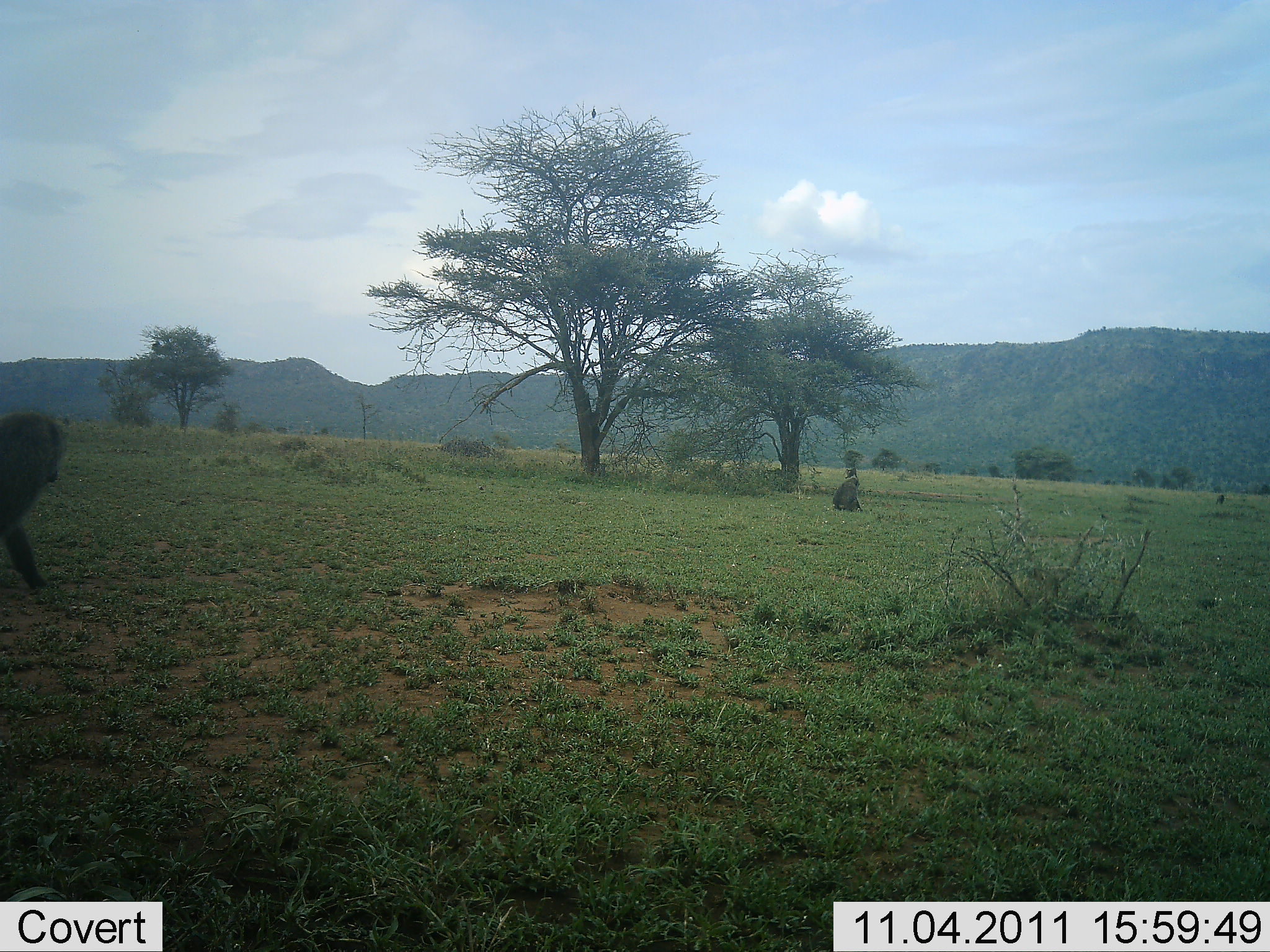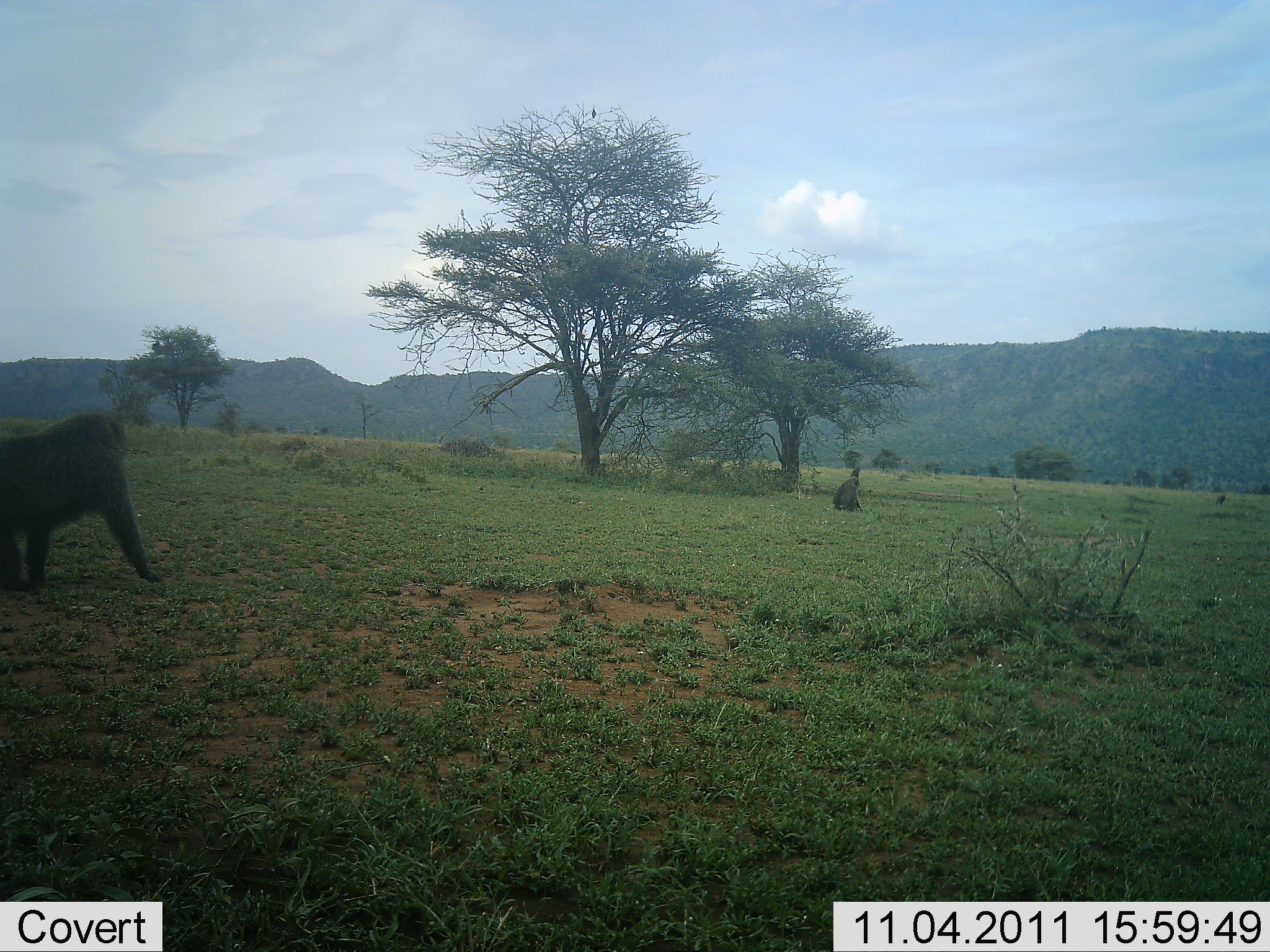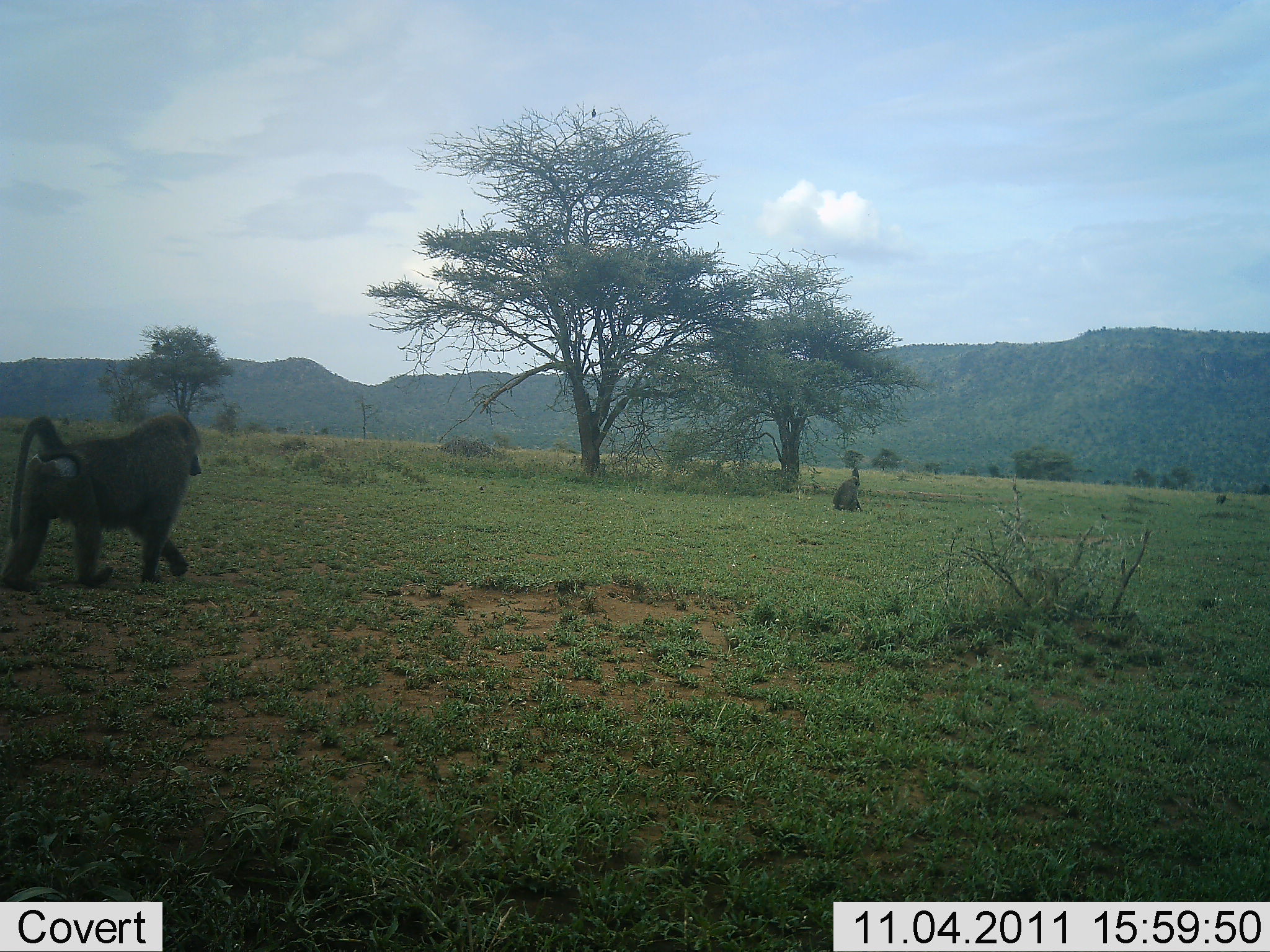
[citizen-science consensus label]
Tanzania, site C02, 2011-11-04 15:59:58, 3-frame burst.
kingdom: Animalia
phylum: Chordata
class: Mammalia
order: Primates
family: Cercopithecidae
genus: Papio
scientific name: Papio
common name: baboon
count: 2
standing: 14%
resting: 64%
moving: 100%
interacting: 0%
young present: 0%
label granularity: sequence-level